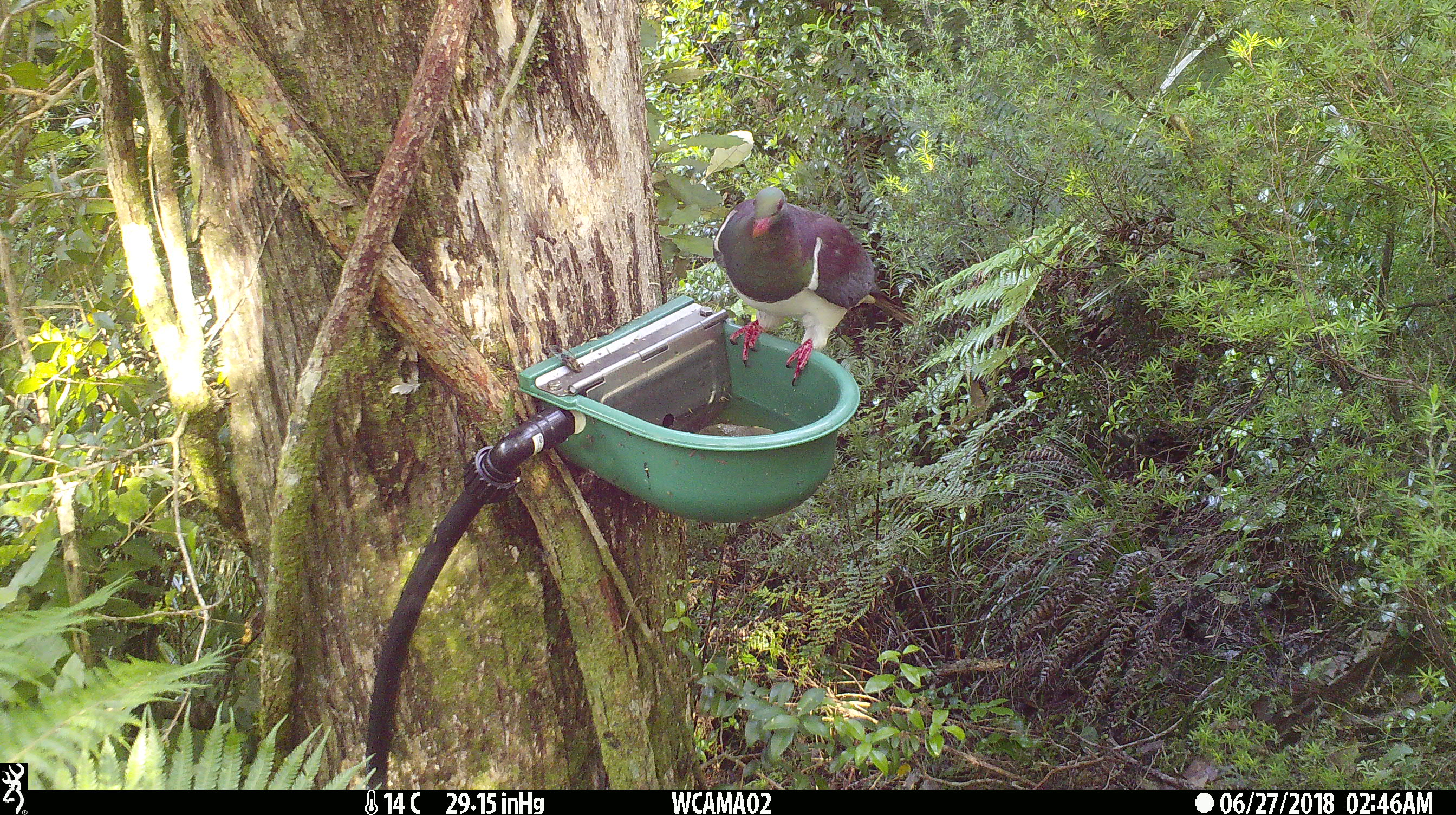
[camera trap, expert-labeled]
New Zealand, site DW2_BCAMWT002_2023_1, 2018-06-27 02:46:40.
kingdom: Animalia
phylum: Chordata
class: Aves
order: Columbiformes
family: Columbidae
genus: Hemiphaga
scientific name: Hemiphaga novaeseelandiae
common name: new zealand pigeon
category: kereru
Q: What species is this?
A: Kereru (new zealand pigeon) (Hemiphaga novaeseelandiae).